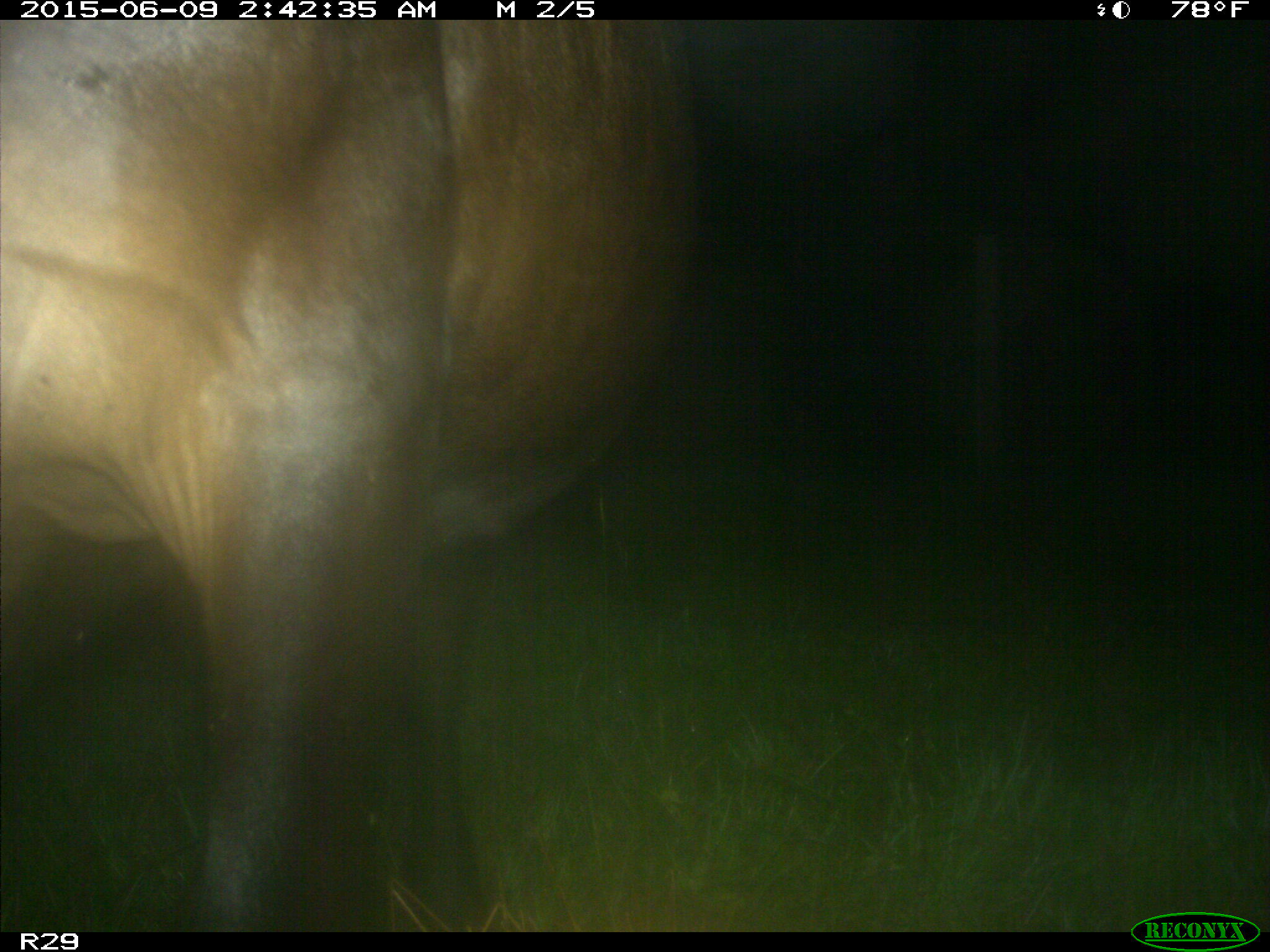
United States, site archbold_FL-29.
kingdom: Animalia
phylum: Chordata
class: Mammalia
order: Artiodactyla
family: Bovidae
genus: Bos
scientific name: Bos taurus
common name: domestic cow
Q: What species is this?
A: Bos taurus (domestic cow).